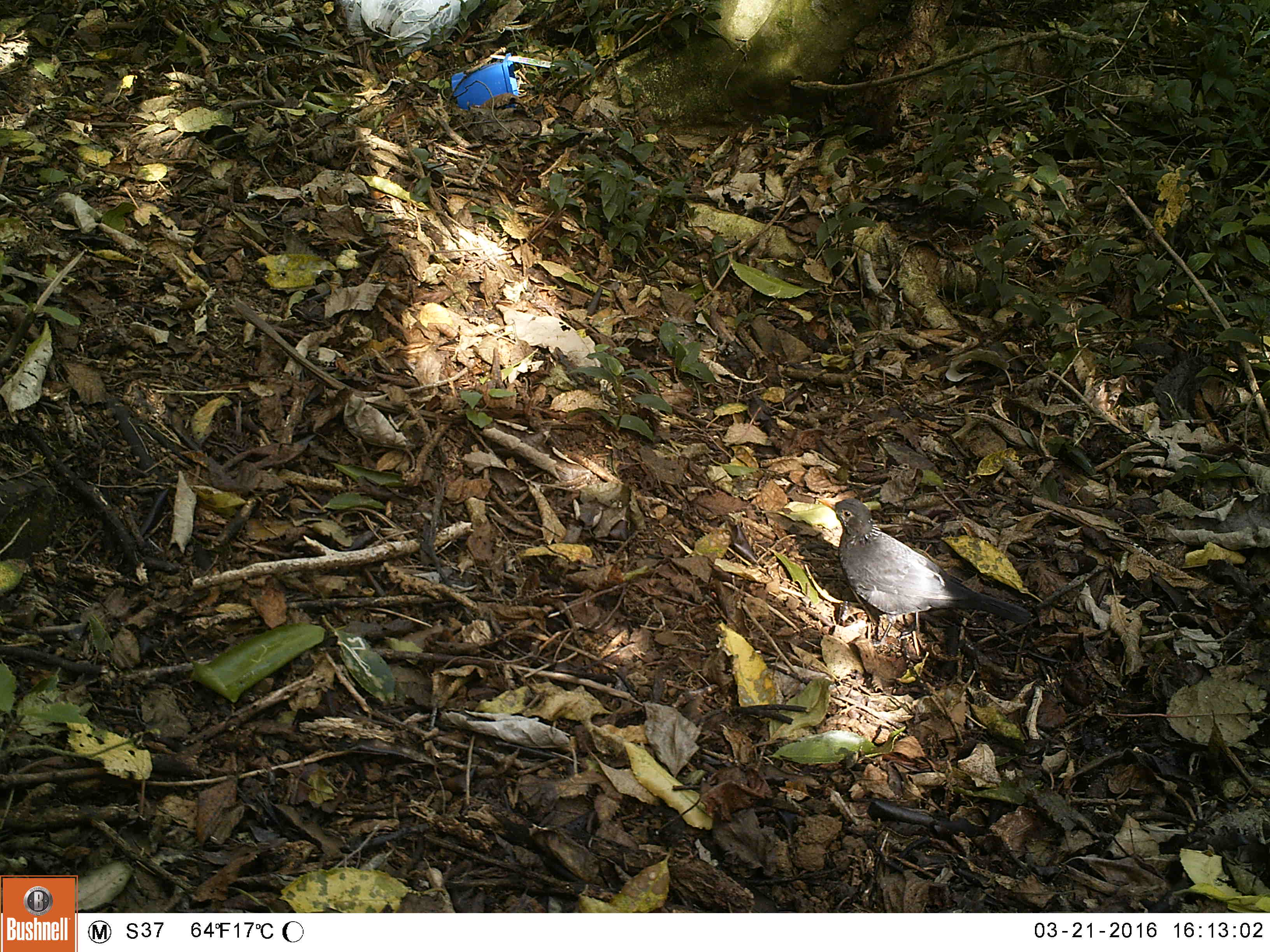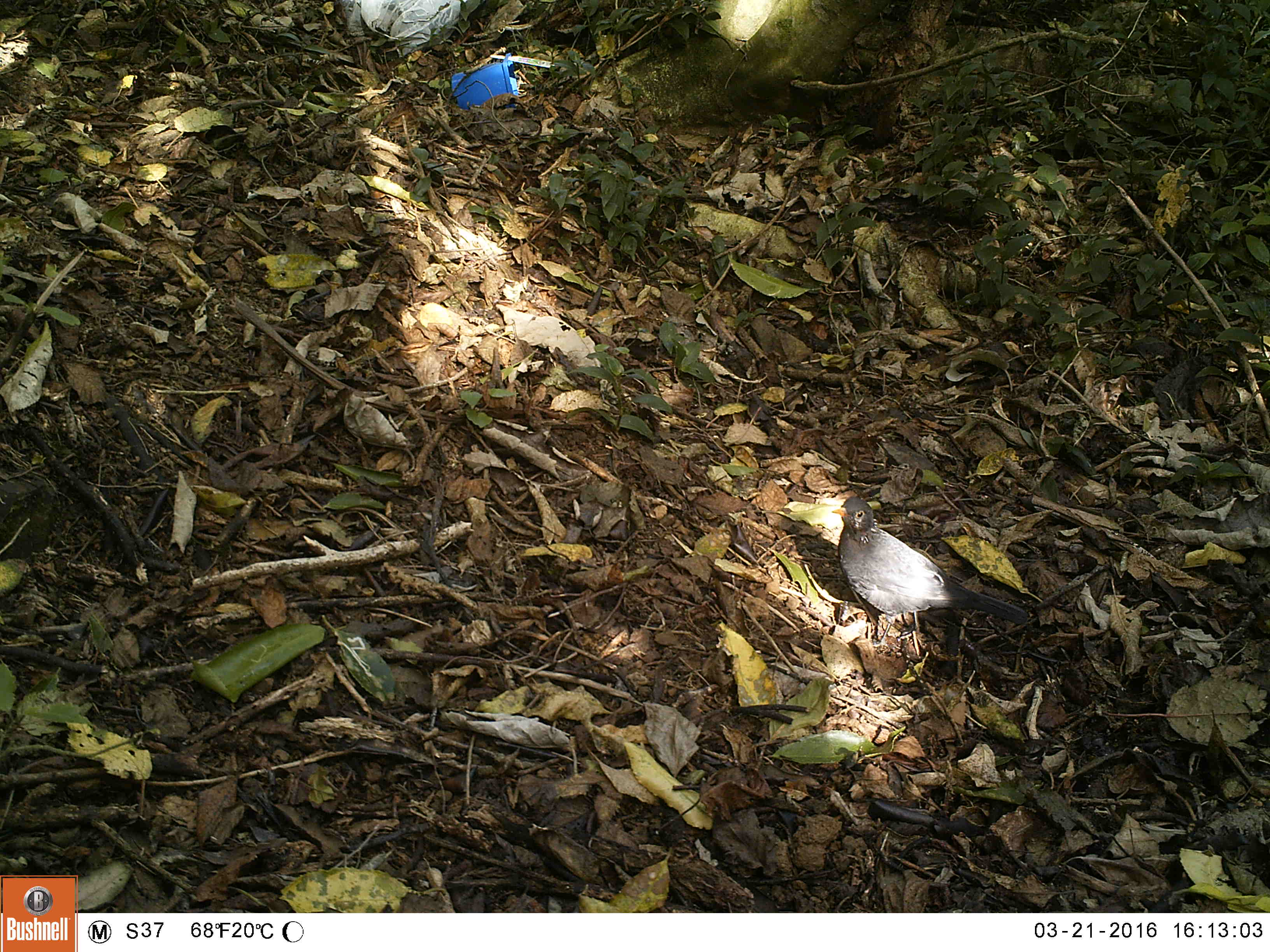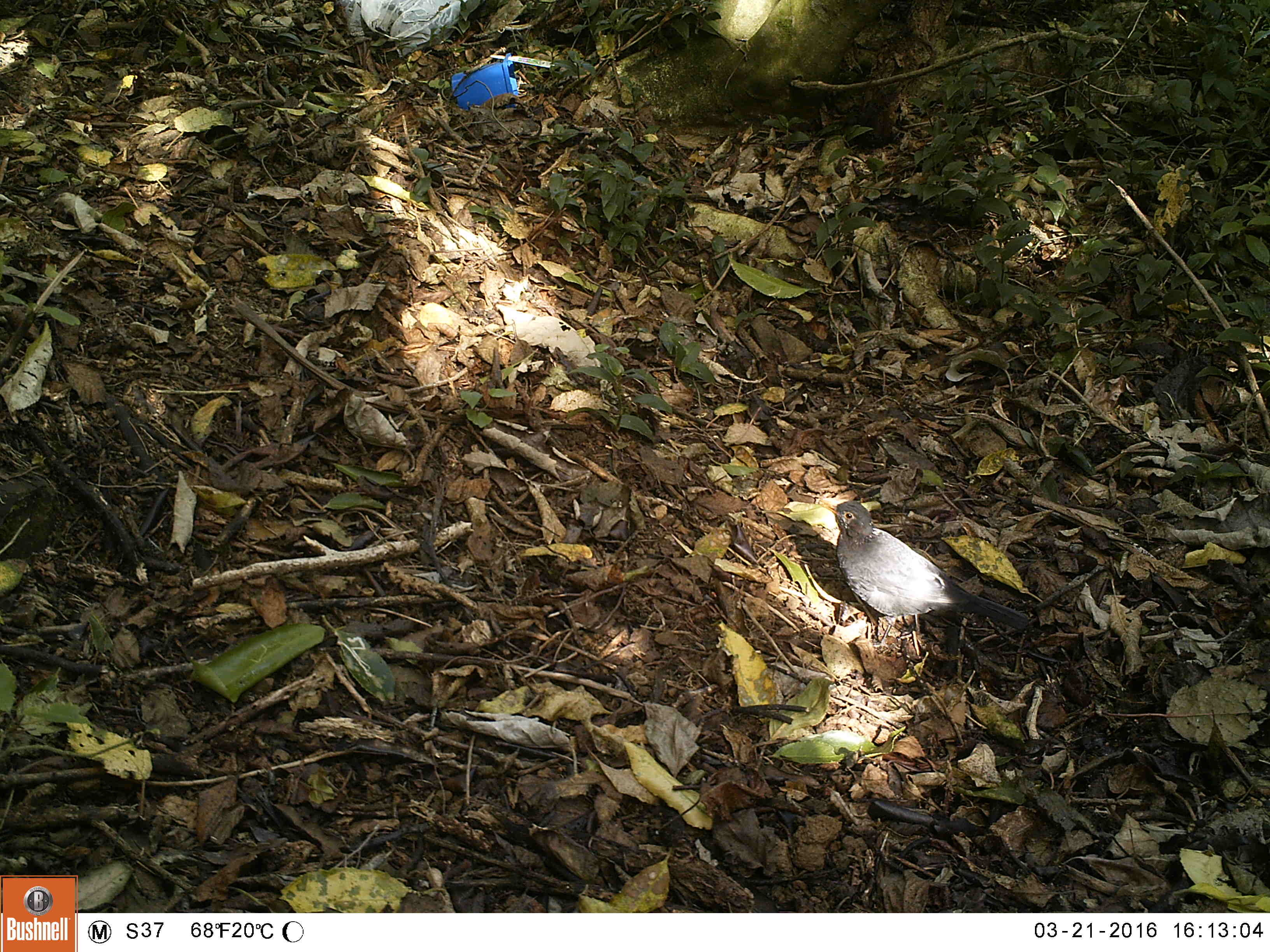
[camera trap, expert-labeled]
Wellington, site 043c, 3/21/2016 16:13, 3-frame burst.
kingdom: Animalia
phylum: Chordata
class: Aves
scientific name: Aves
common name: bird